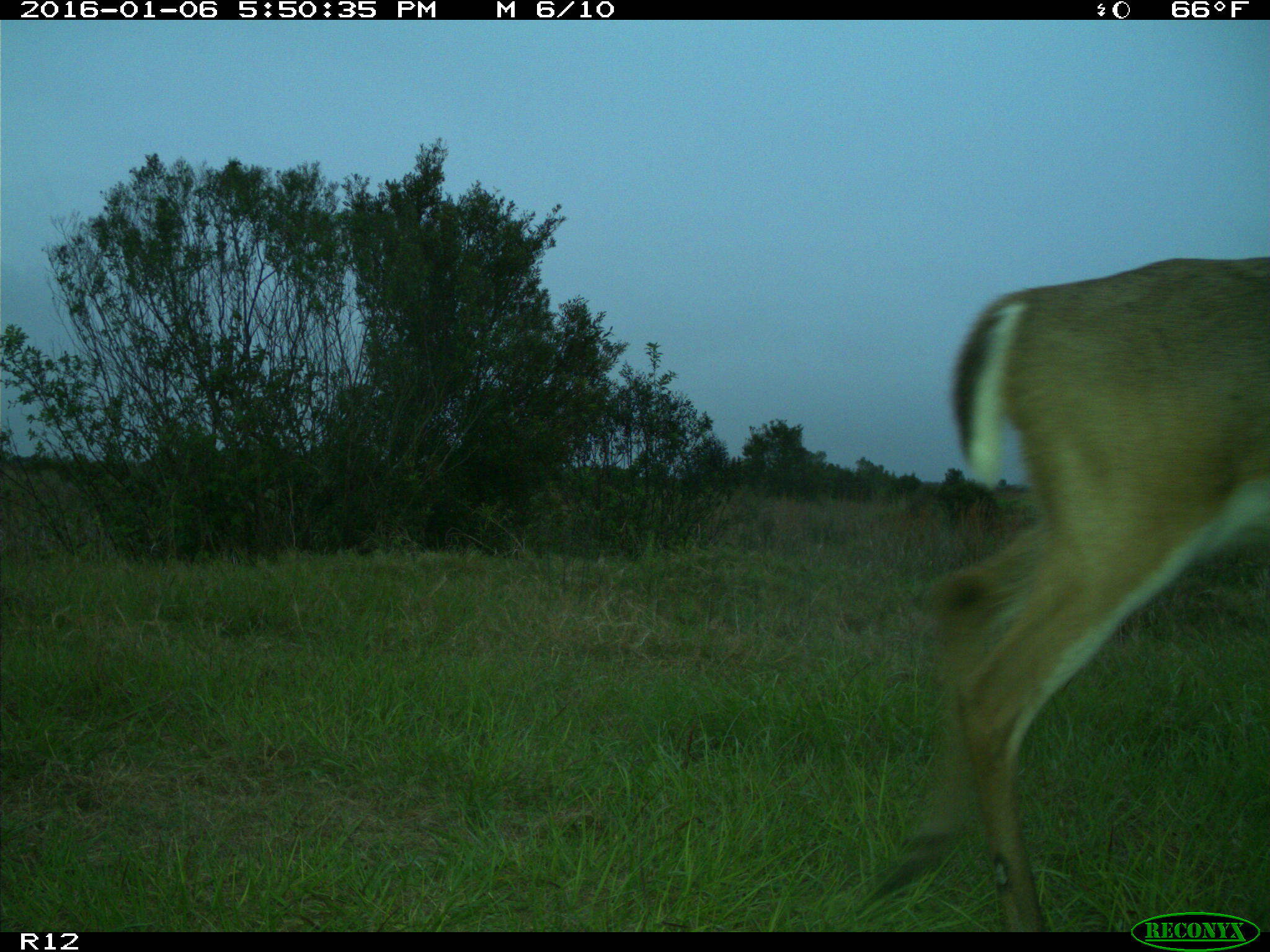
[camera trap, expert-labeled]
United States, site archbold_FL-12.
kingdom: Animalia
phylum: Chordata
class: Mammalia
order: Artiodactyla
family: Cervidae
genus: Odocoileus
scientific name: Odocoileus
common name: deer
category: unidentified deer